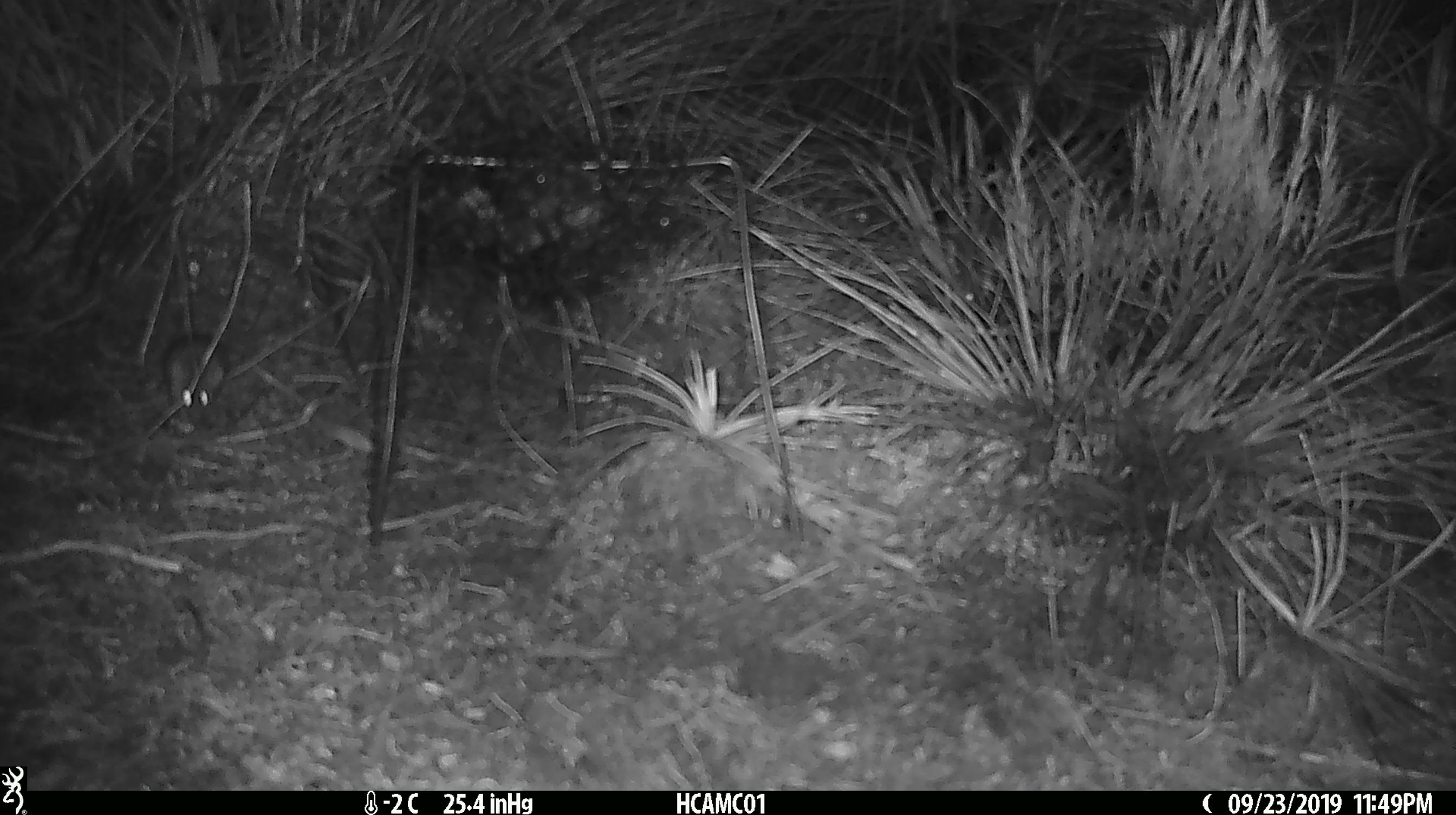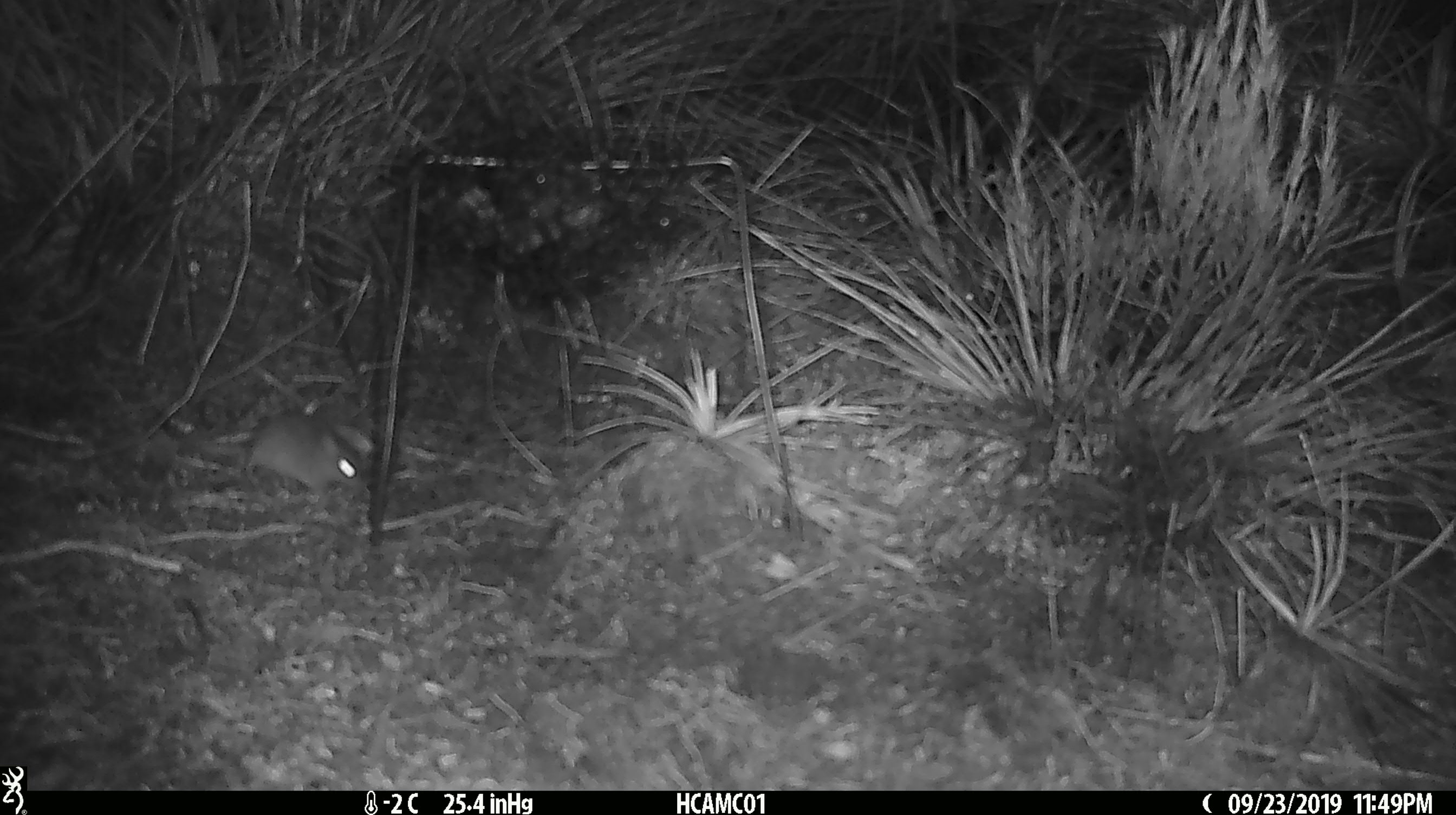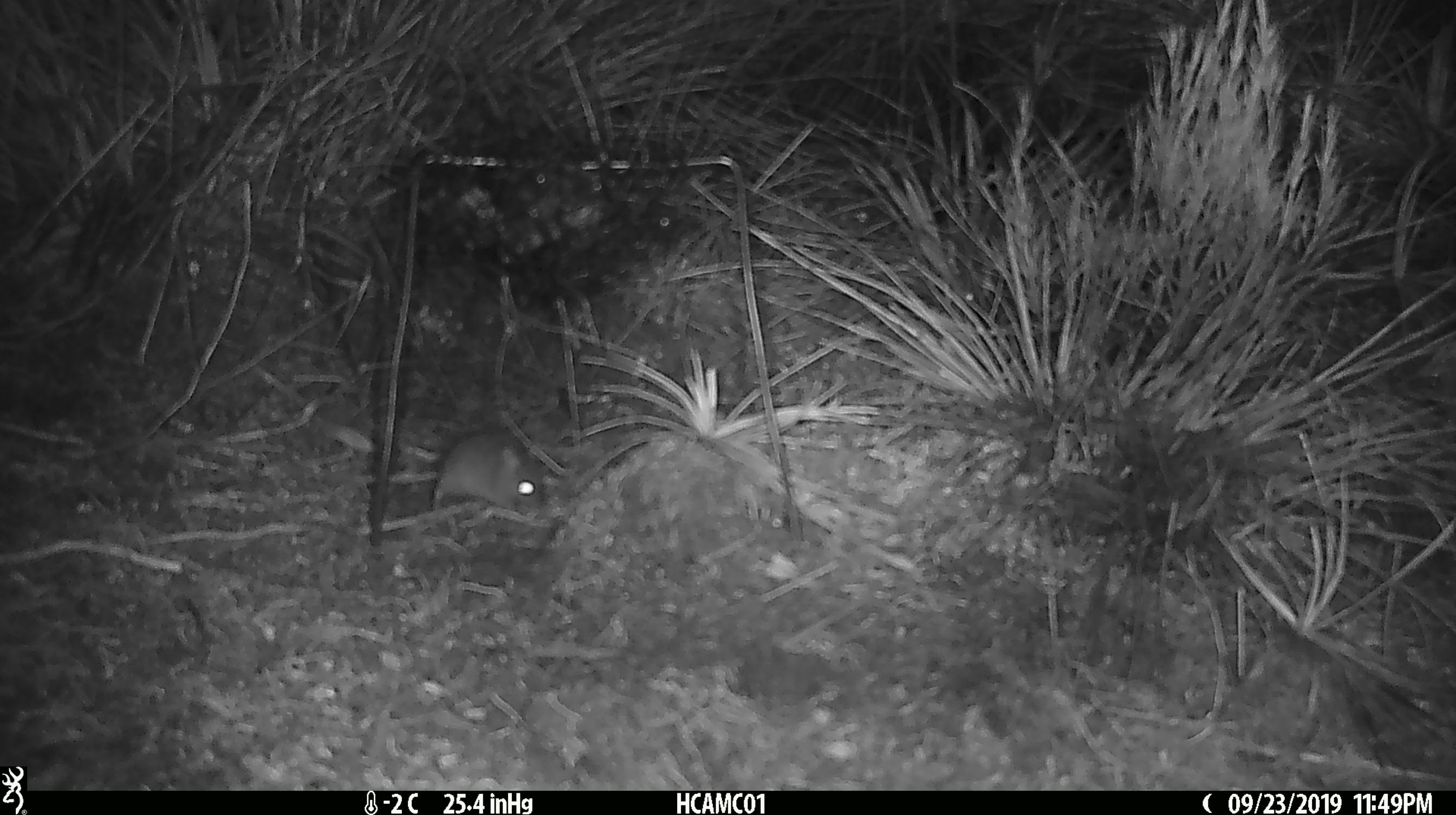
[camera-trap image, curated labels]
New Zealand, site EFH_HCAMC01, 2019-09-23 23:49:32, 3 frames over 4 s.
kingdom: Animalia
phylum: Chordata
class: Mammalia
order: Rodentia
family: Muridae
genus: Mus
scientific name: Mus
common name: mouse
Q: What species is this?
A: Mouse (Mus).